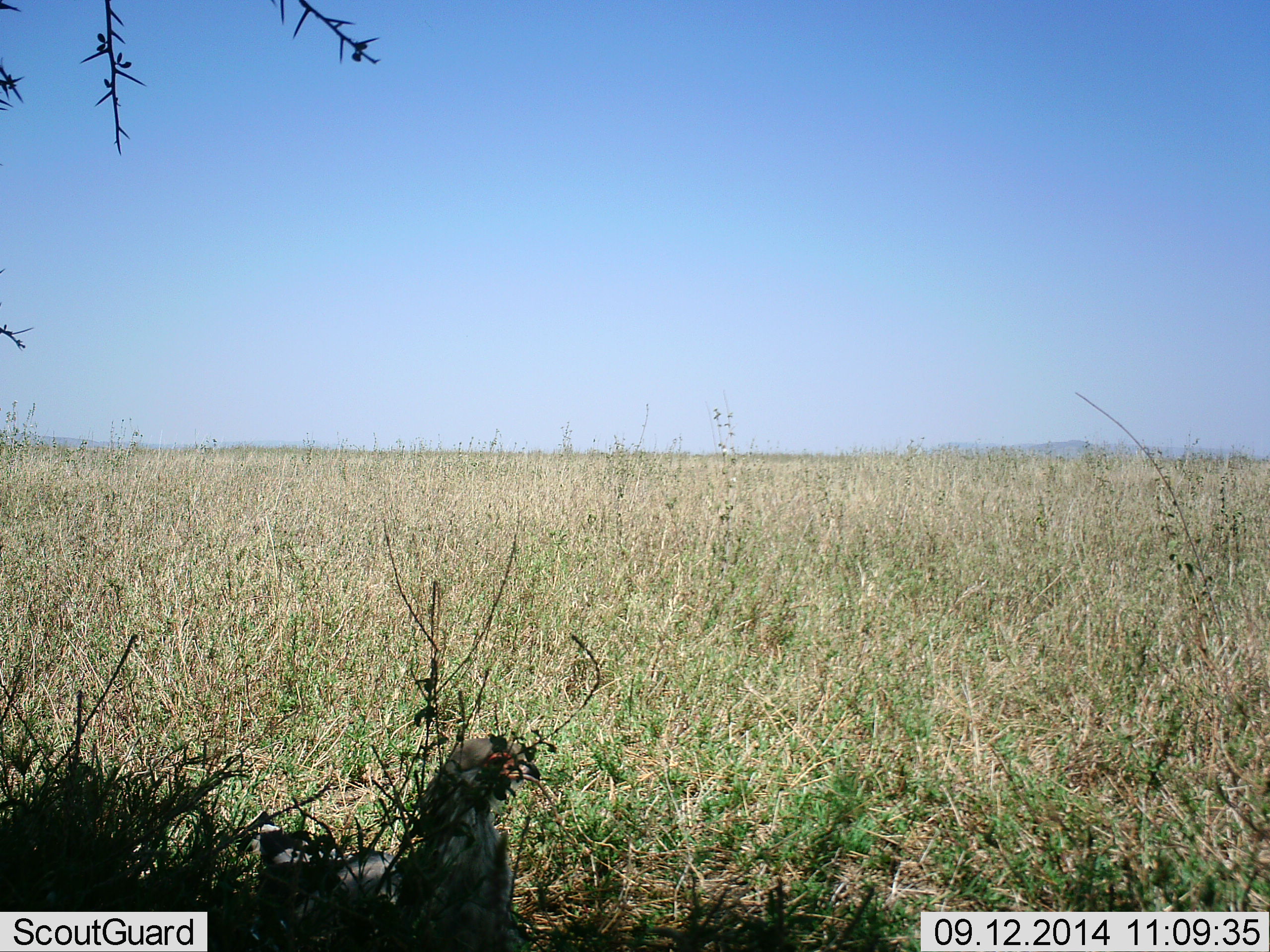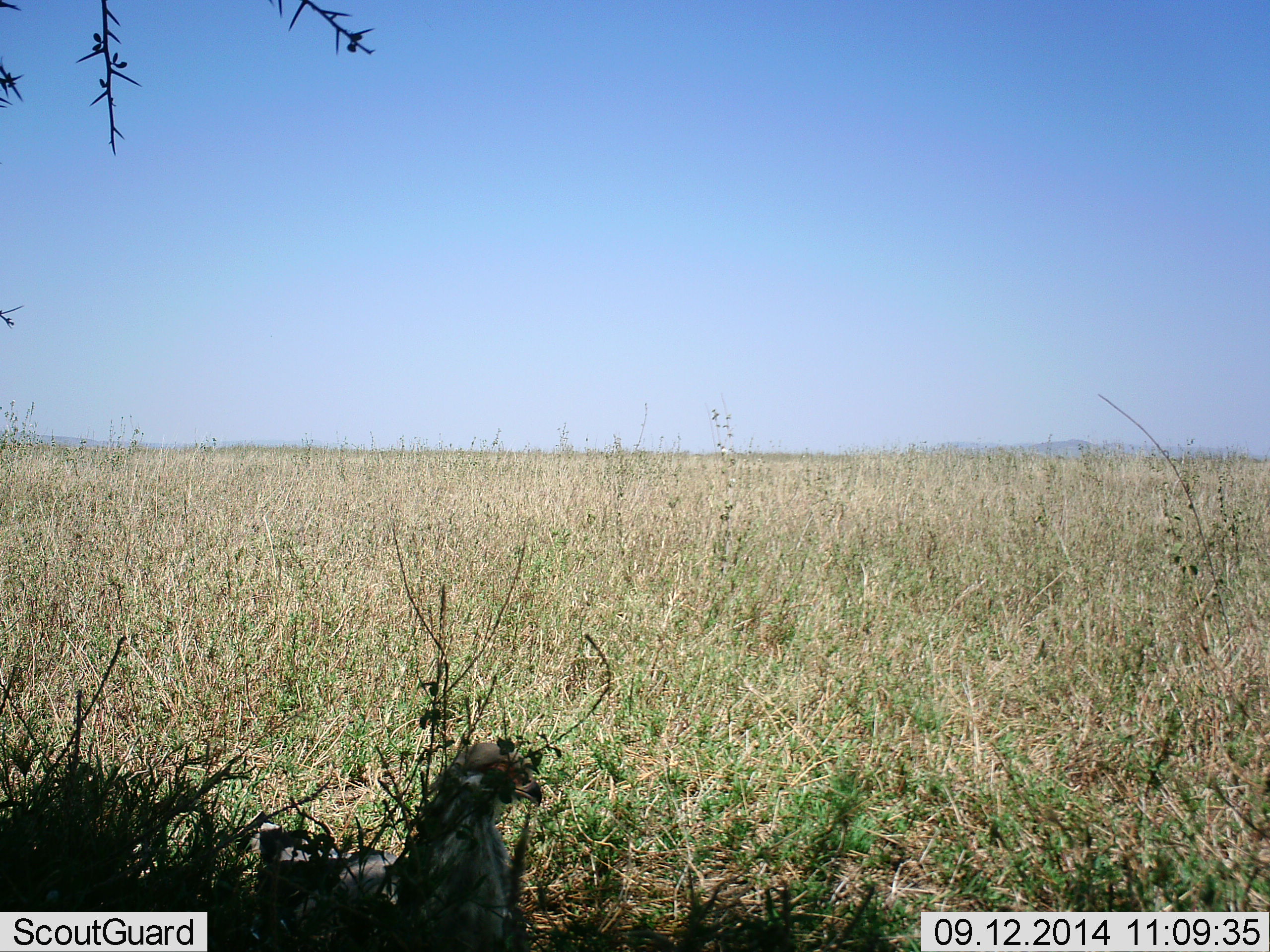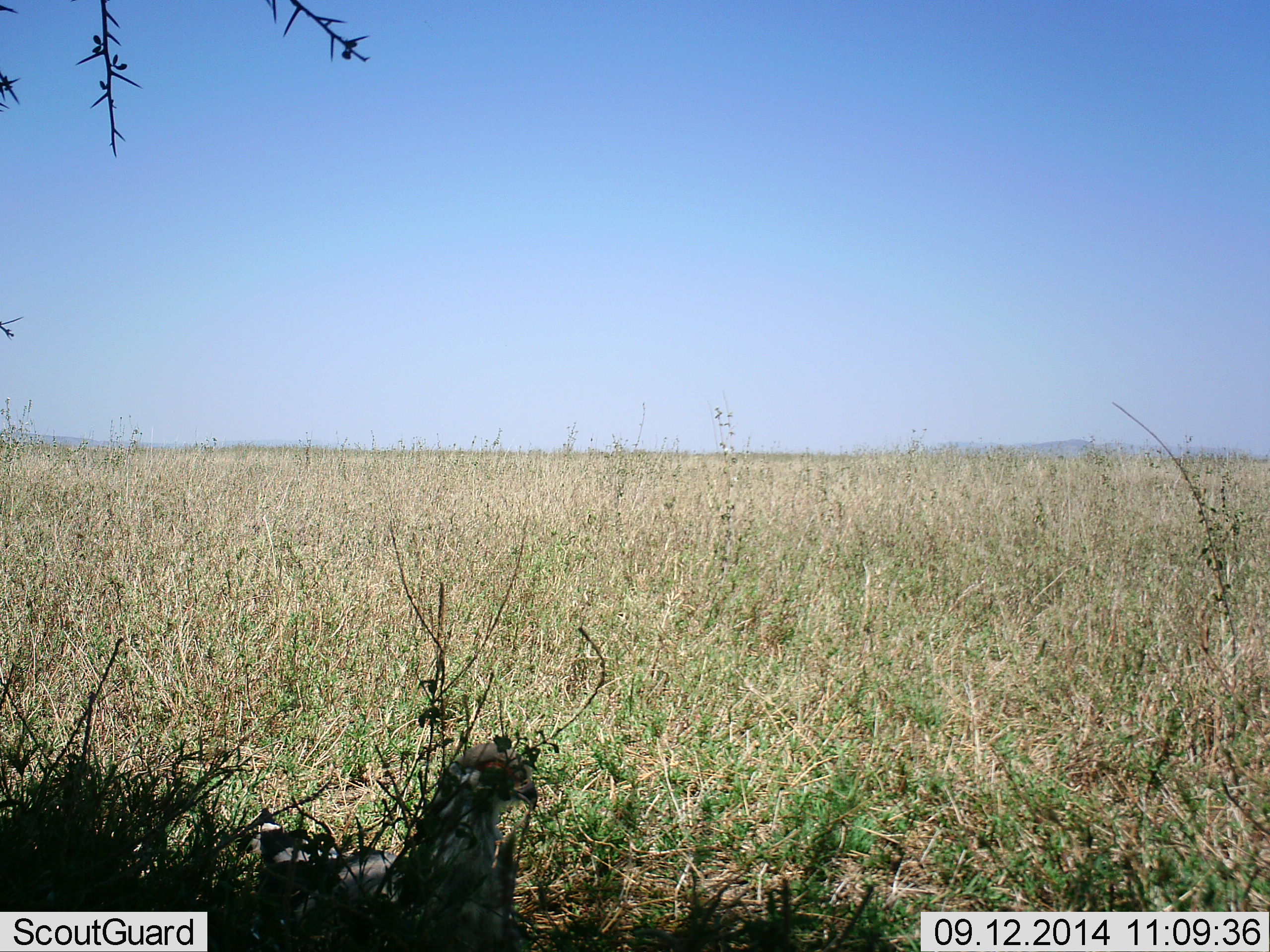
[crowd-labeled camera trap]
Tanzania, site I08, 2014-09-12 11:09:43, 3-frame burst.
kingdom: Animalia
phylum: Chordata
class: Aves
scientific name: Aves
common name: bird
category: otherbird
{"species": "otherbird (bird) (Aves)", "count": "1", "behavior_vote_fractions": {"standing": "60%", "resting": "20%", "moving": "20%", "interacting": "0%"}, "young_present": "0%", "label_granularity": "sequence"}